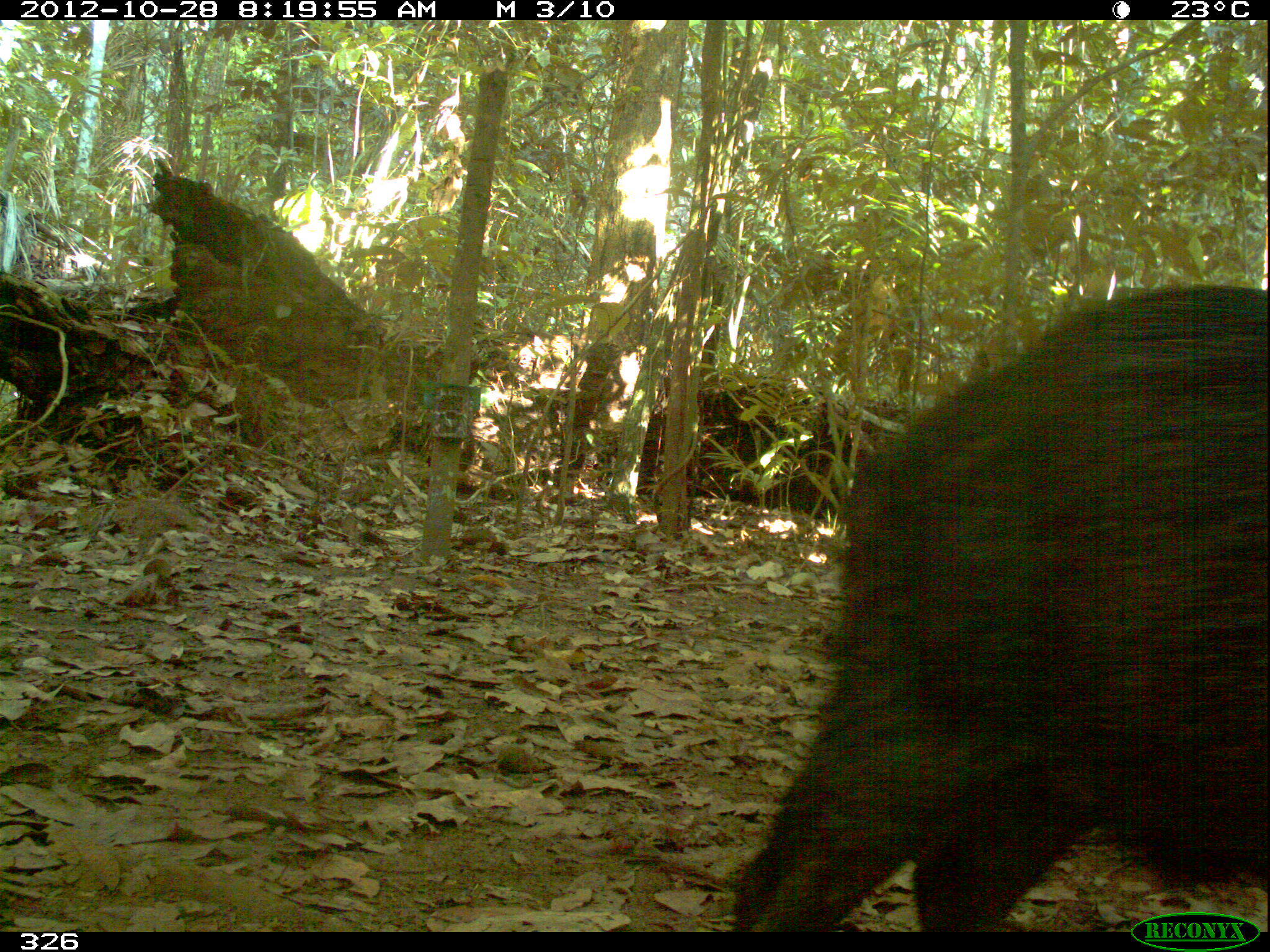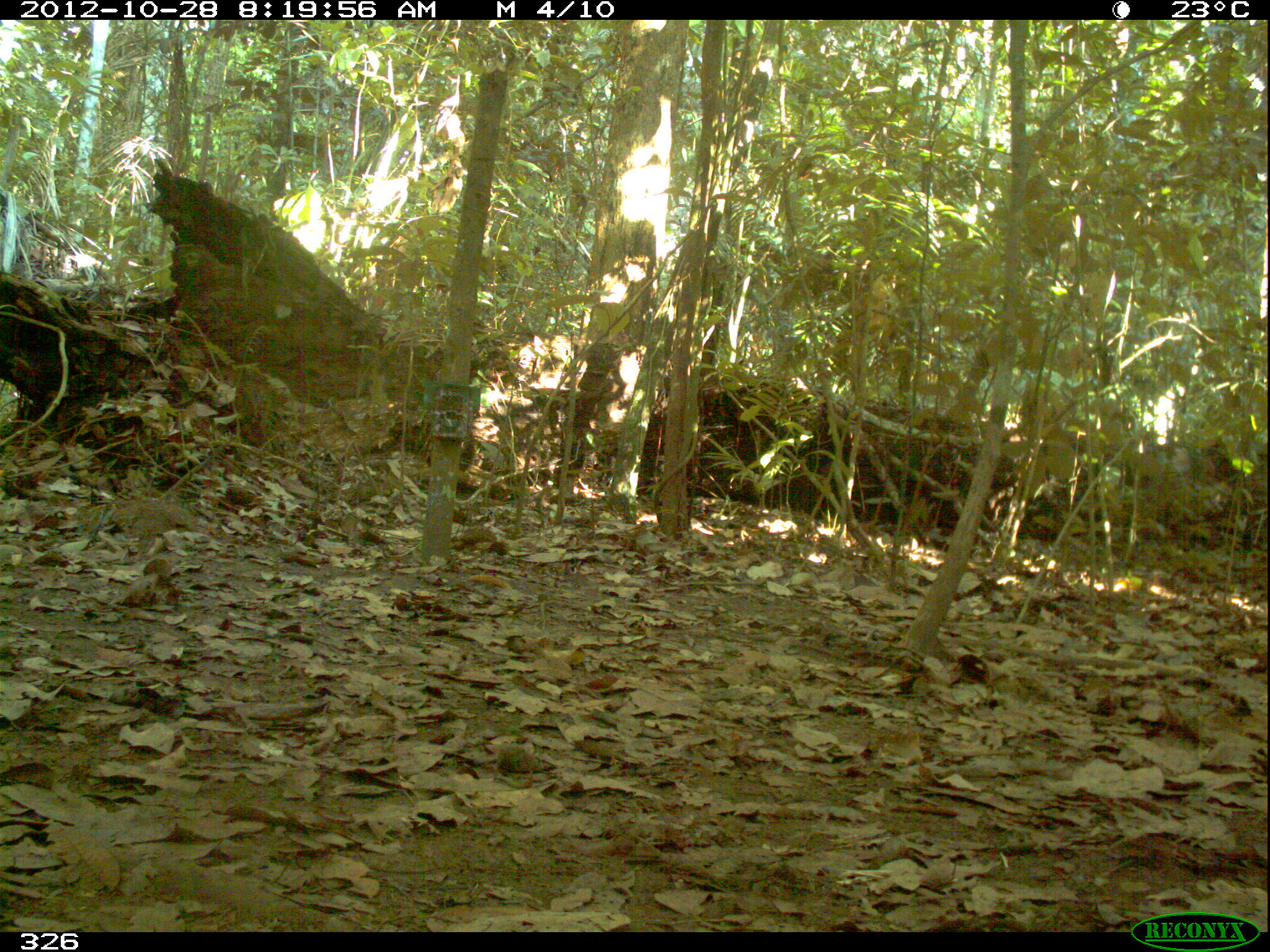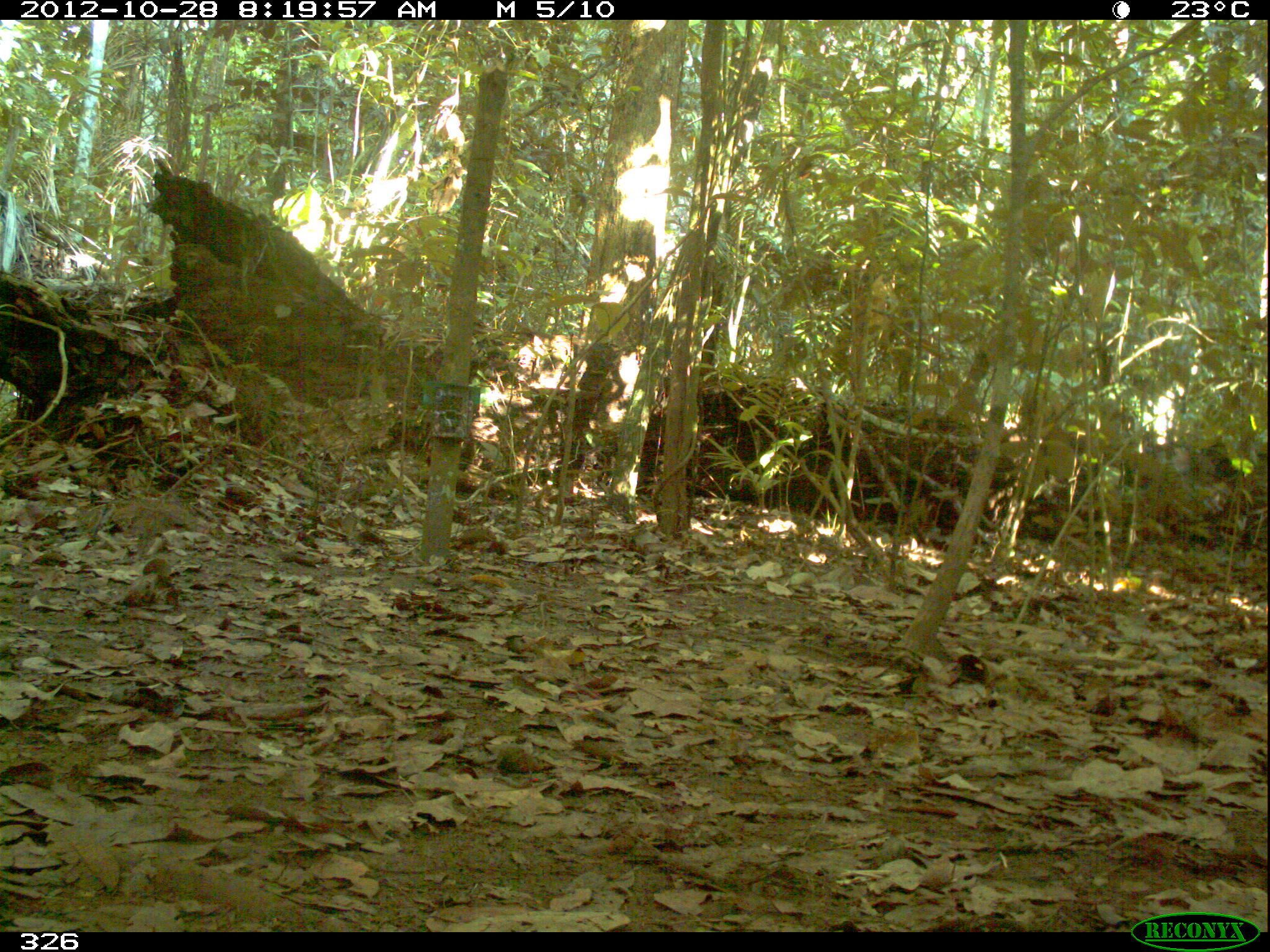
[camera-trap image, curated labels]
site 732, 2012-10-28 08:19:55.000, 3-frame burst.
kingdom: Animalia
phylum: Chordata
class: Mammalia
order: Artiodactyla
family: Tayassuidae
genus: Tayassu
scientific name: Tayassu pecari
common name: white-lipped peccary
Tayassu pecari (white-lipped peccary).